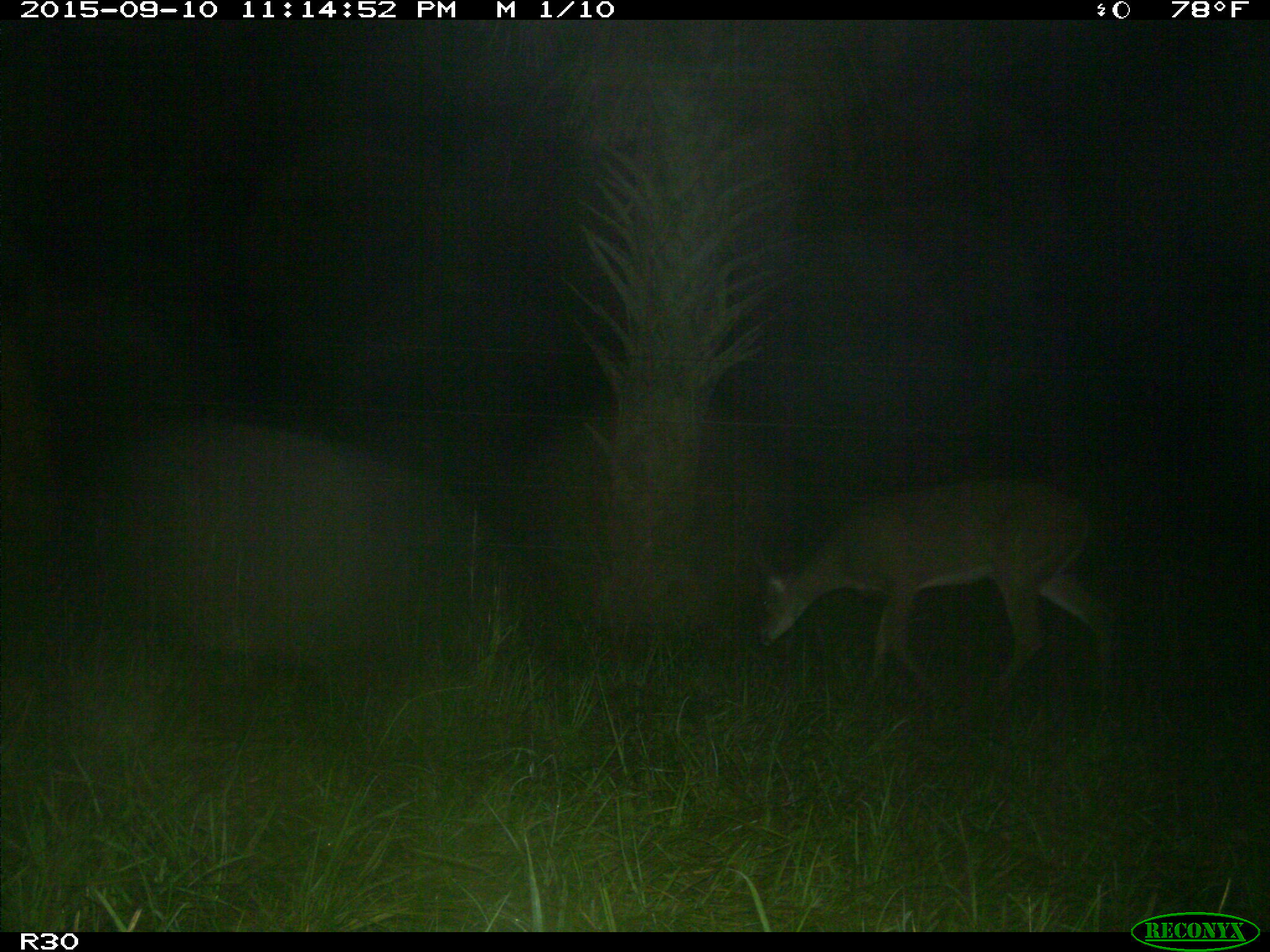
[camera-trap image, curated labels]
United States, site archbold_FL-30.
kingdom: Animalia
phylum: Chordata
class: Mammalia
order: Artiodactyla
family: Cervidae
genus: Odocoileus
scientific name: Odocoileus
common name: deer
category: unidentified deer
Unidentified deer (deer) (Odocoileus).